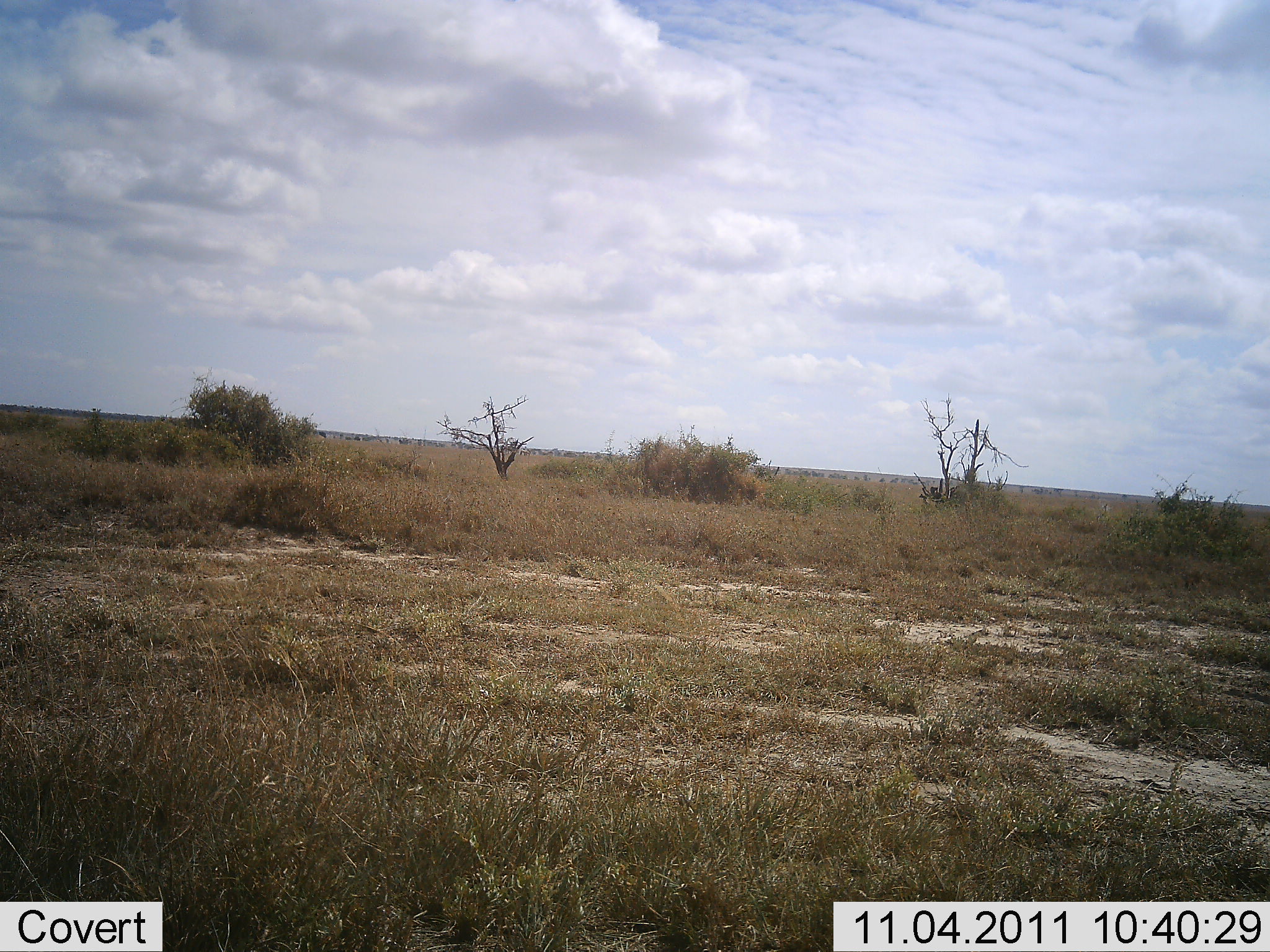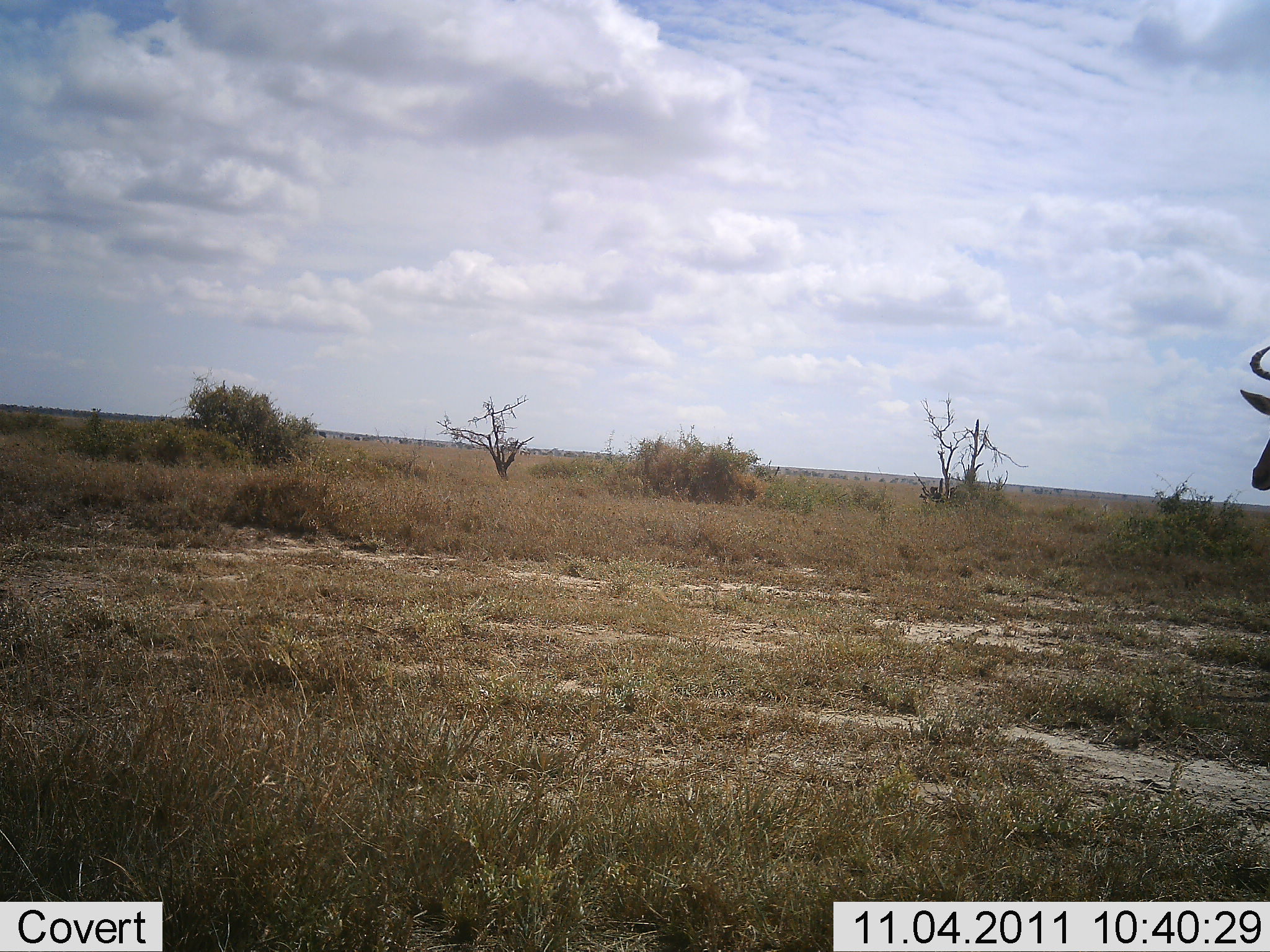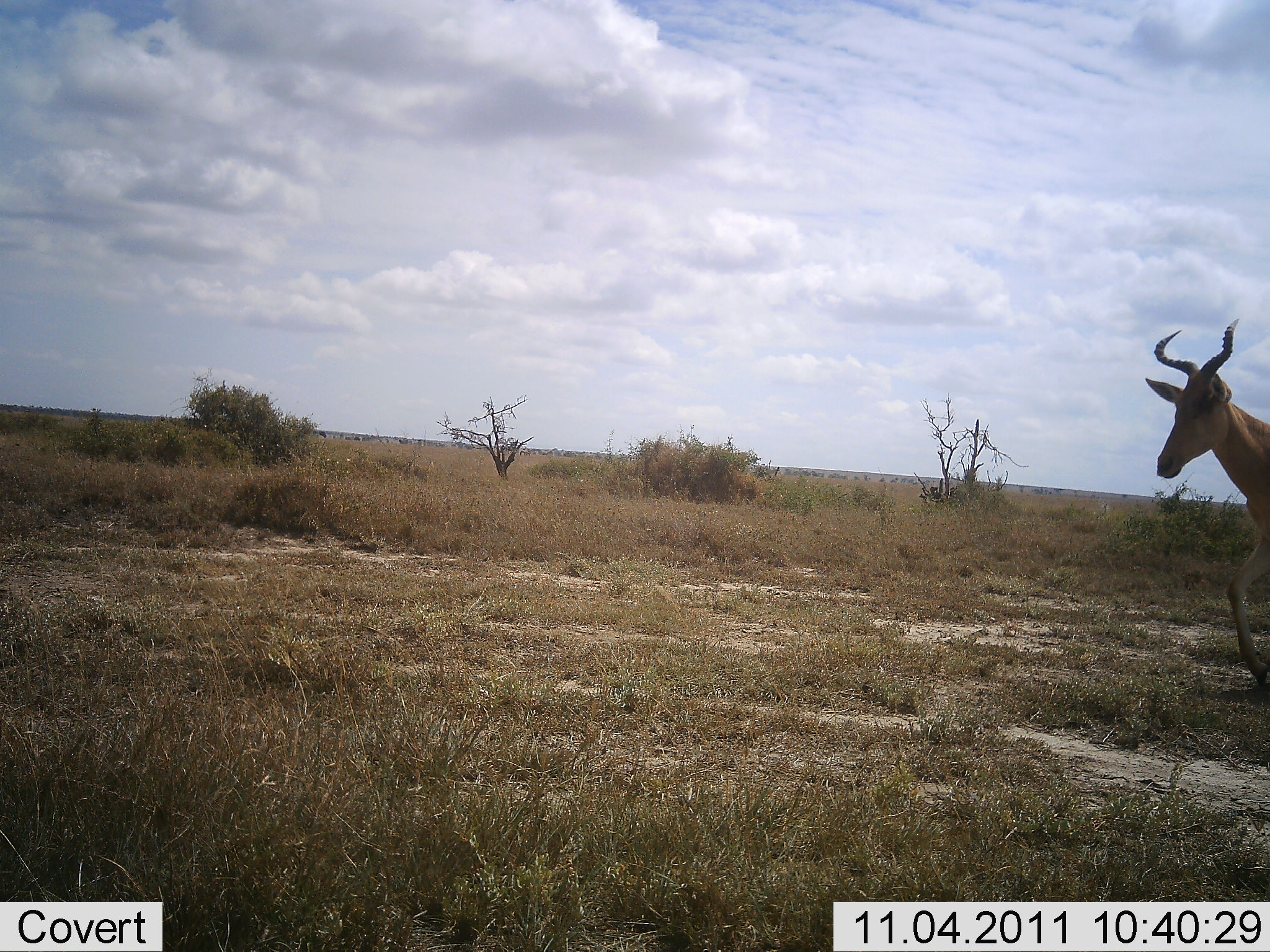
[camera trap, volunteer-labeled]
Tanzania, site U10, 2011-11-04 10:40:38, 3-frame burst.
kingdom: Animalia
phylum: Chordata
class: Mammalia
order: Artiodactyla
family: Bovidae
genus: Alcelaphus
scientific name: Alcelaphus buselaphus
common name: hartebeest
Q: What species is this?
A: Hartebeest (Alcelaphus buselaphus).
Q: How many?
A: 1.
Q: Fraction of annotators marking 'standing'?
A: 0%.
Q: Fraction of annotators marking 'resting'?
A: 0%.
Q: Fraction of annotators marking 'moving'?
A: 100%.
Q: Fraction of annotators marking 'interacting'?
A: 0%.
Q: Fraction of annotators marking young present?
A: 0%.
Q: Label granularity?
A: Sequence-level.